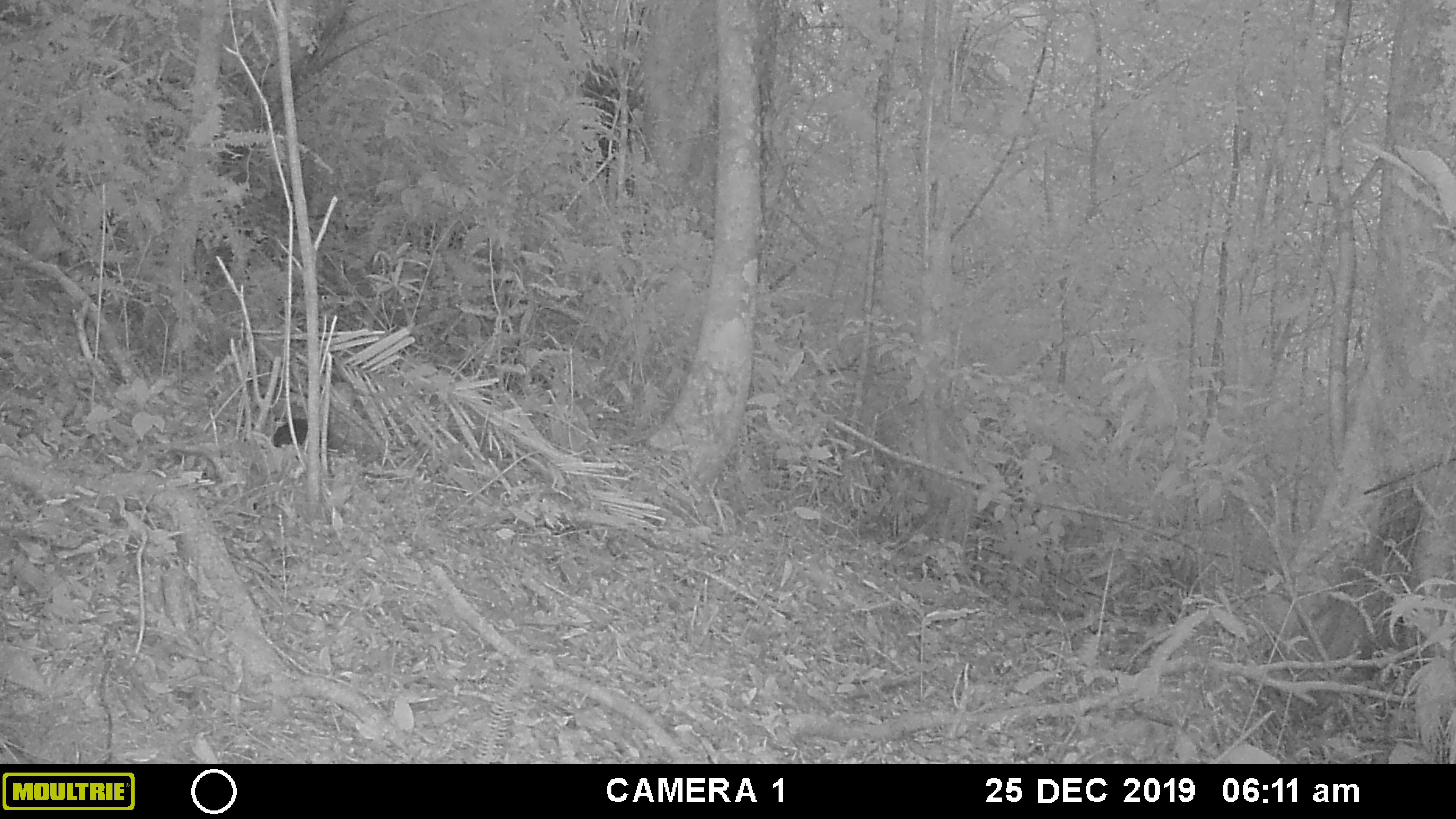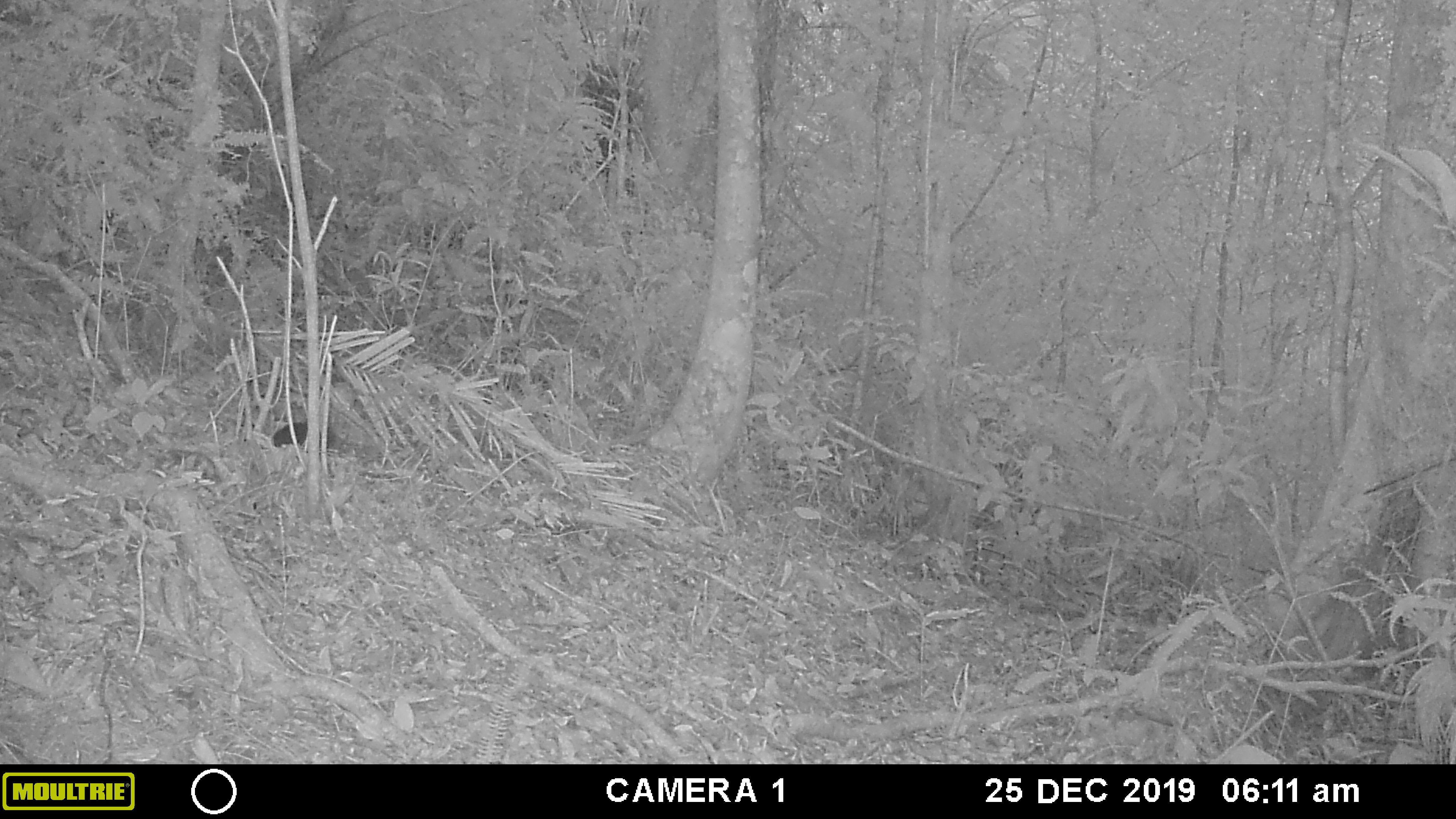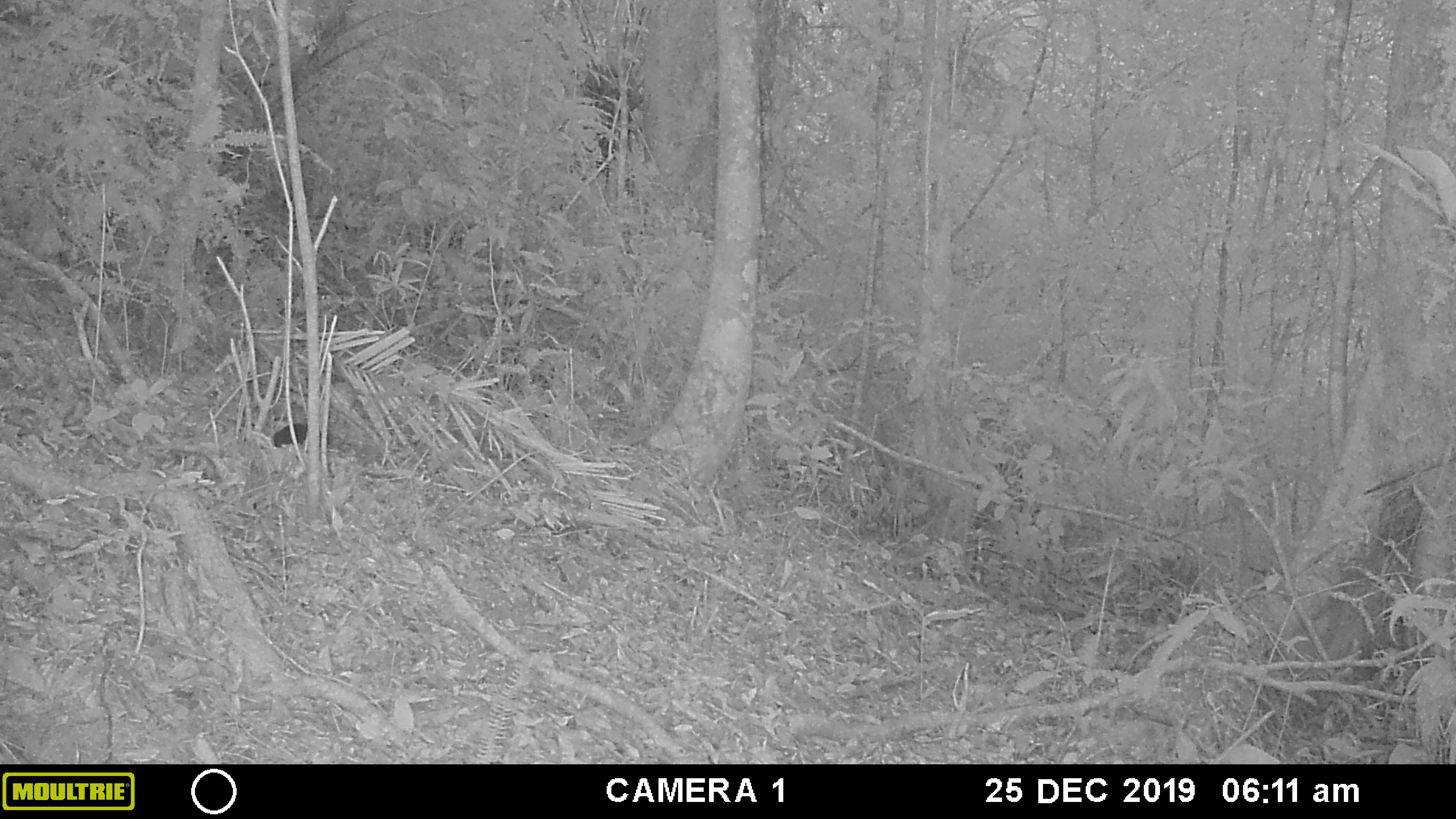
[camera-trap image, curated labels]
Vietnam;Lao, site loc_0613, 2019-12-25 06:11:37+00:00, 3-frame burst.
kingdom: Animalia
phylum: Chordata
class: Mammalia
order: Rodentia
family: Sciuridae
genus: Dremomys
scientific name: Dremomys rufigenis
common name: red-cheeked squirrel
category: red cheeked squirrel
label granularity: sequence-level